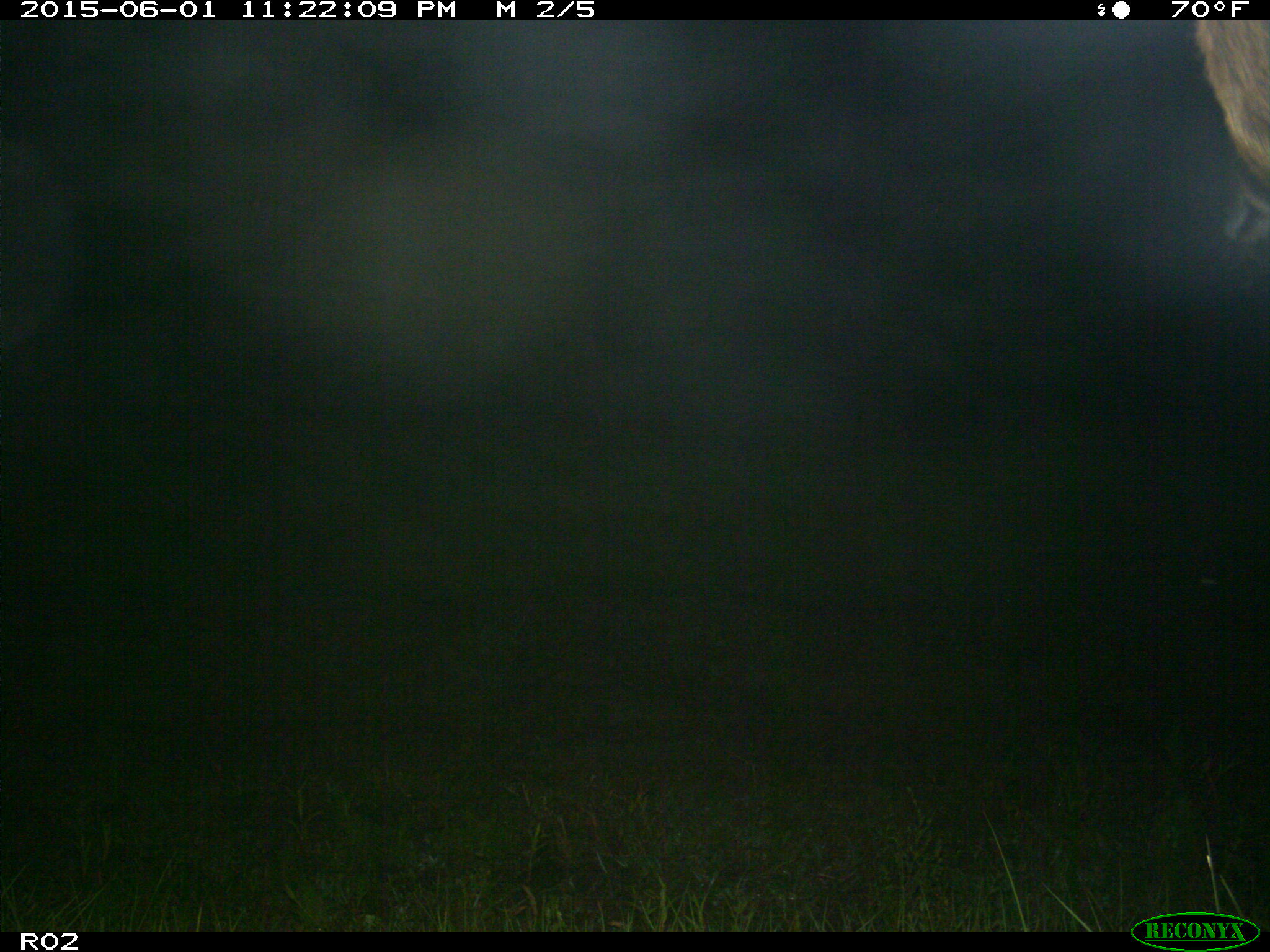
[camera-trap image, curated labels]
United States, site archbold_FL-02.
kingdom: Animalia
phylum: Chordata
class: Mammalia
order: Artiodactyla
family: Bovidae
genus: Bos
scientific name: Bos taurus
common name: domestic cow